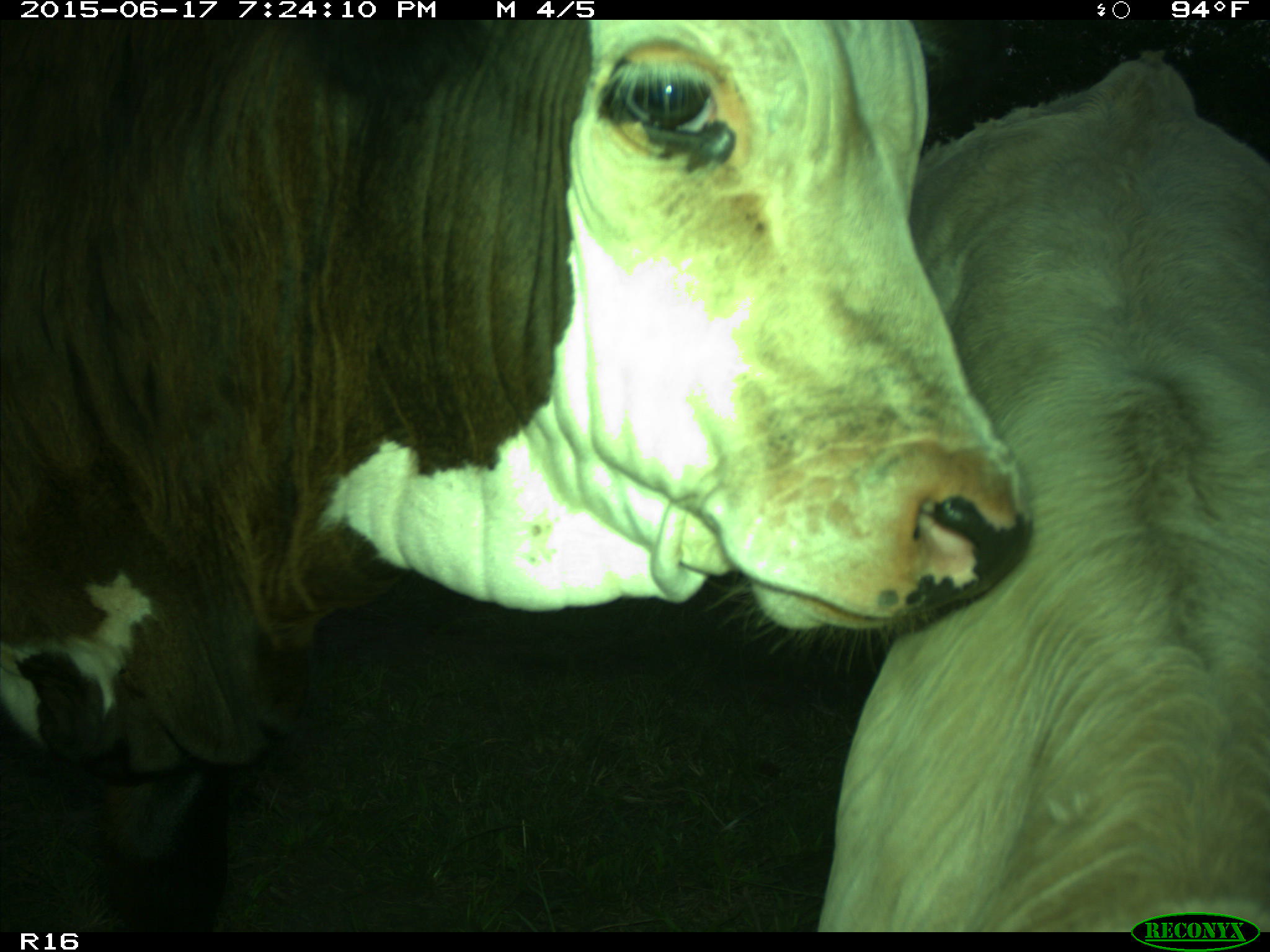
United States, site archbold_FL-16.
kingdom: Animalia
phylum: Chordata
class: Mammalia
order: Artiodactyla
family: Bovidae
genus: Bos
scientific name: Bos taurus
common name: domestic cow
Bos taurus (domestic cow).